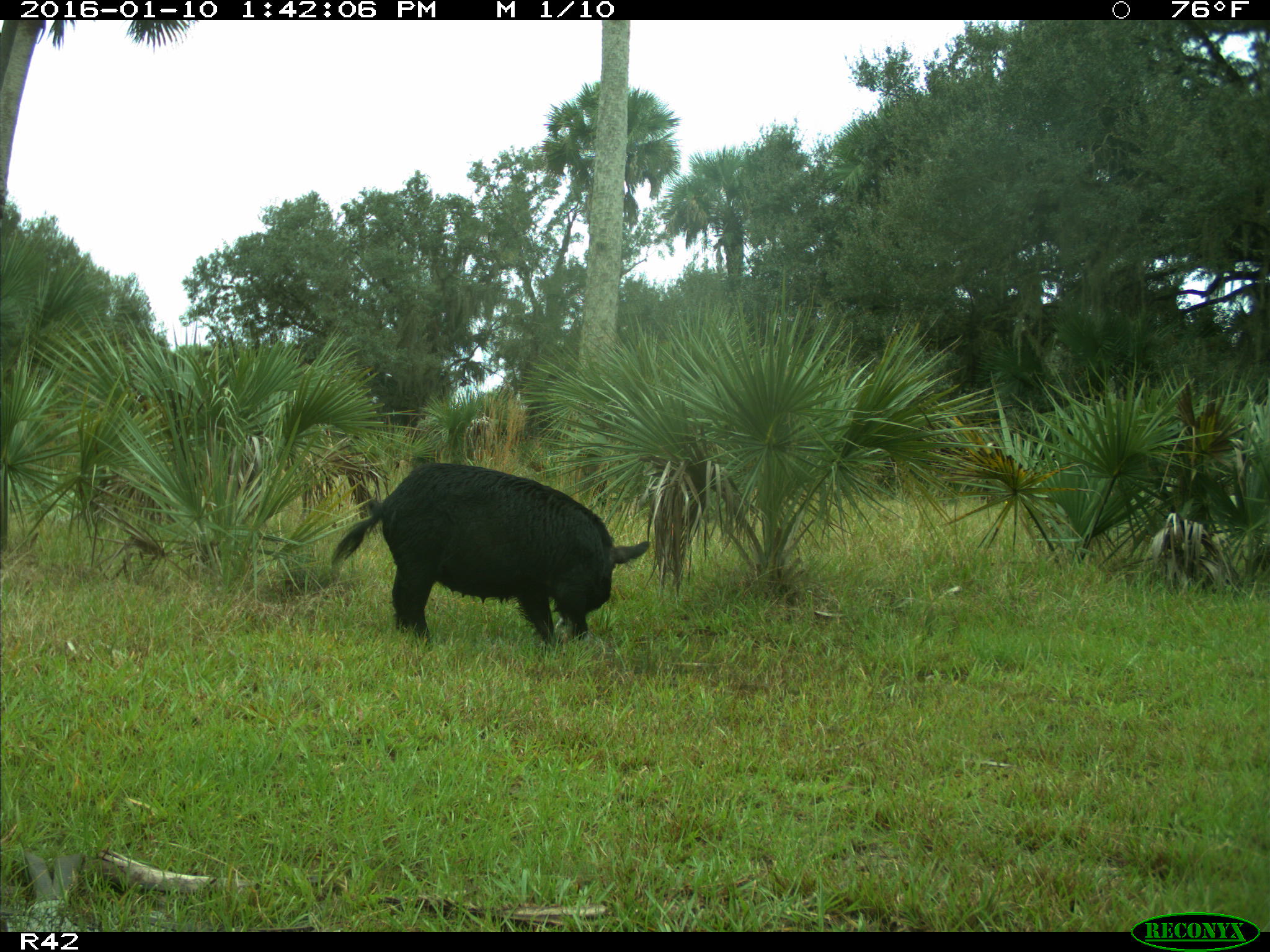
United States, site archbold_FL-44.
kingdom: Animalia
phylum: Chordata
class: Mammalia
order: Artiodactyla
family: Suidae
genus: Sus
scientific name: Sus scrofa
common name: wild boar